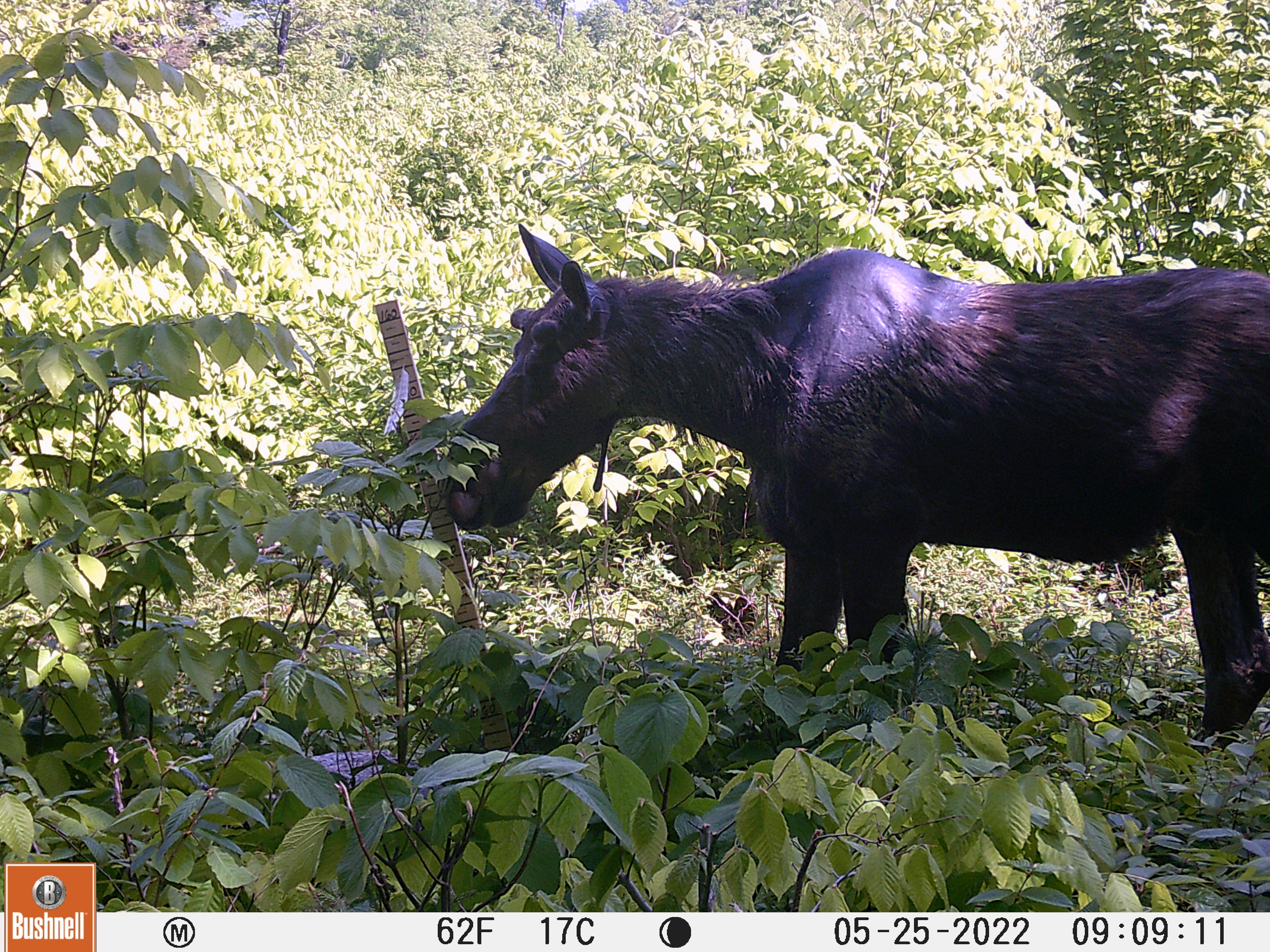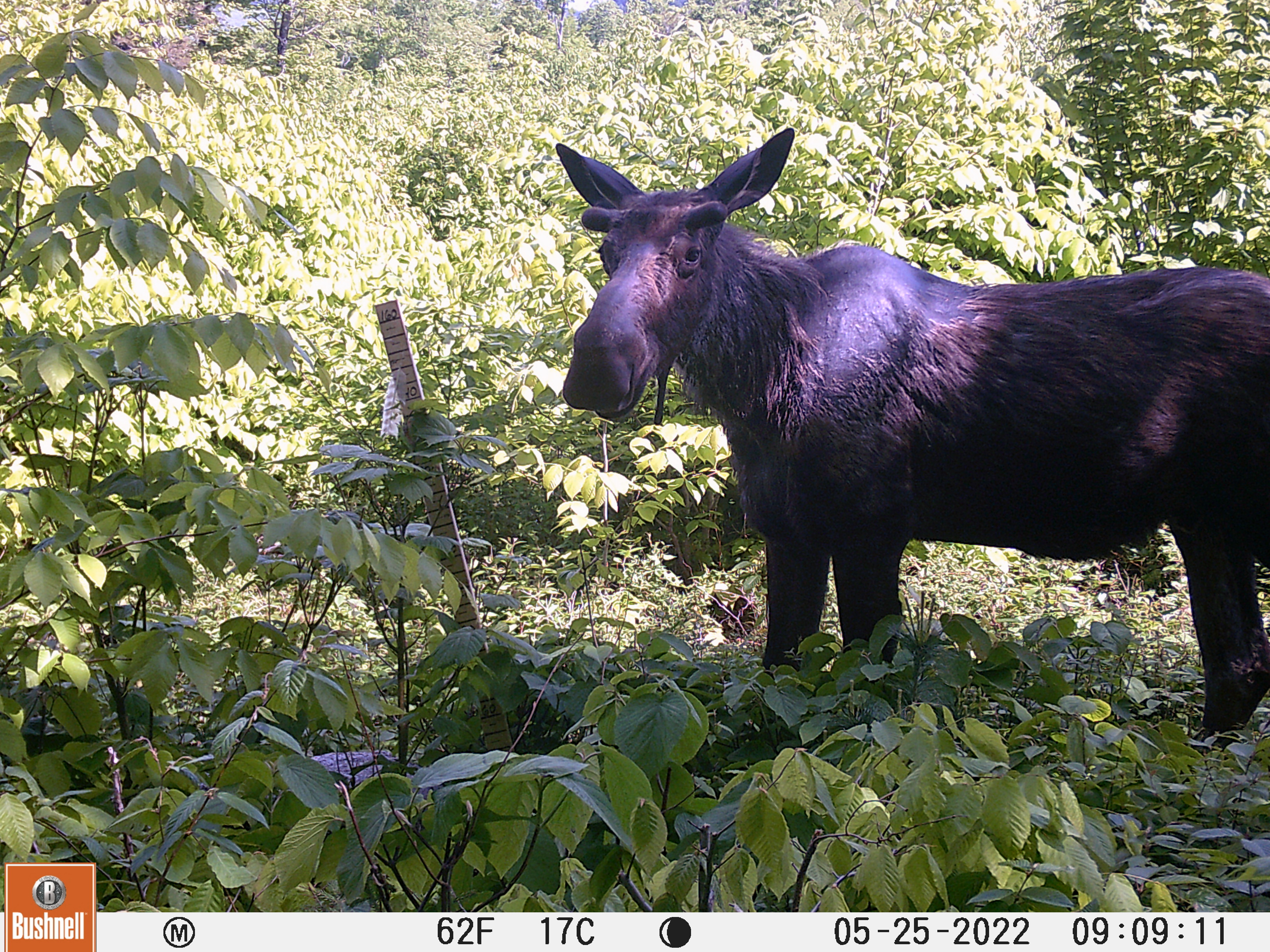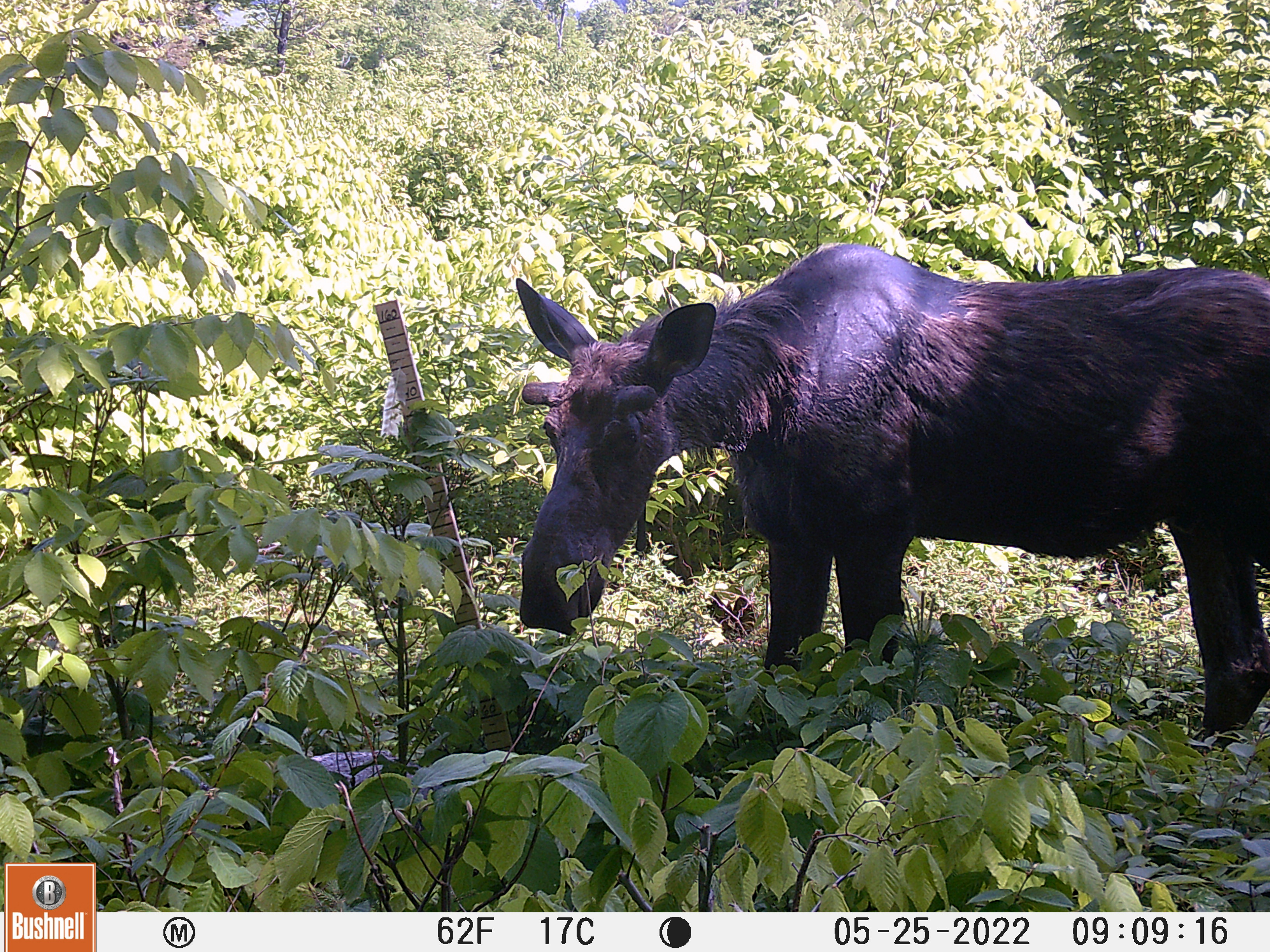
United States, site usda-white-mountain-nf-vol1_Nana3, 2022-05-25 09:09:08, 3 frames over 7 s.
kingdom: Animalia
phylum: Chordata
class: Mammalia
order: Artiodactyla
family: Cervidae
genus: Alces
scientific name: Alces alces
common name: moose